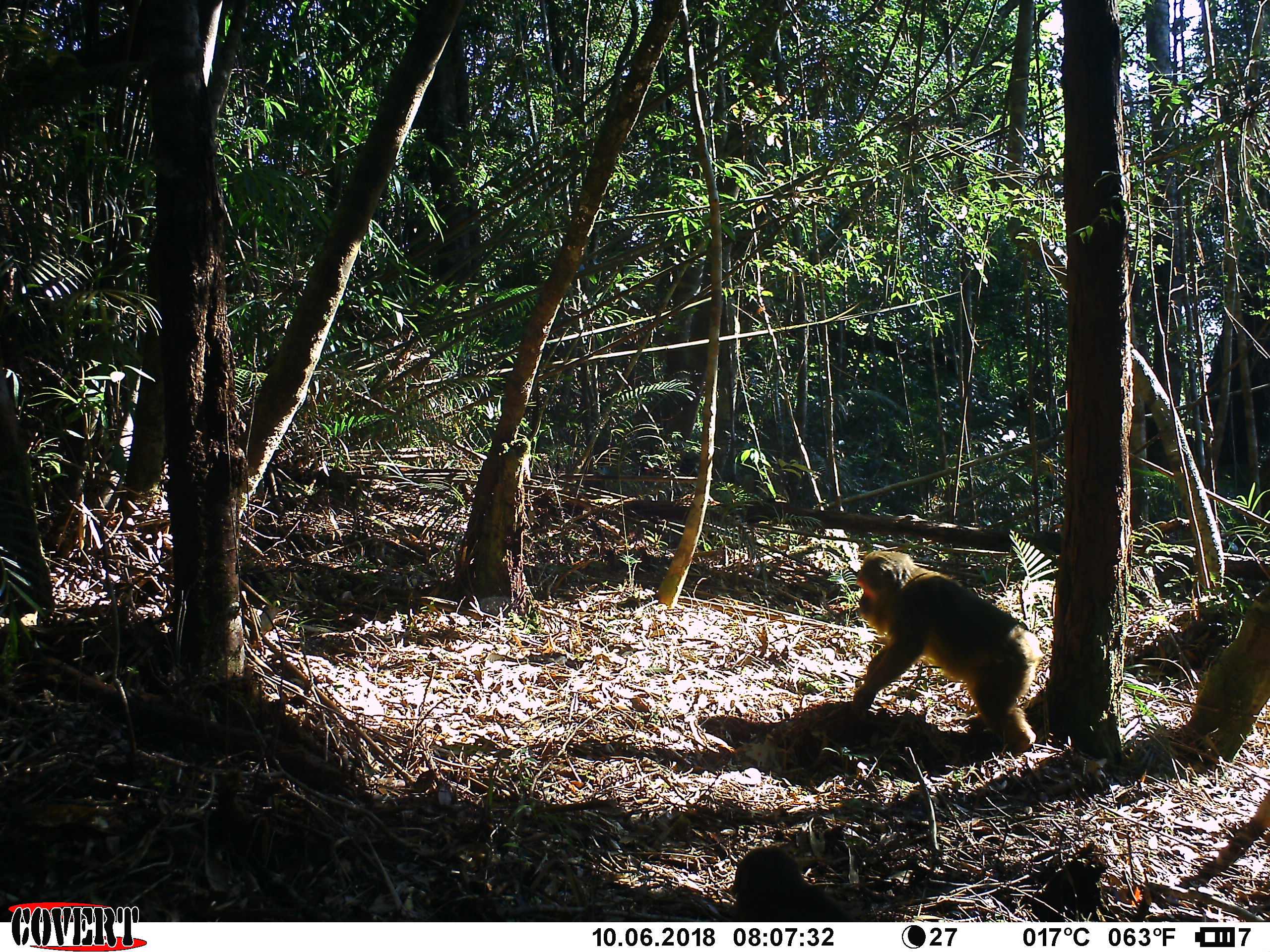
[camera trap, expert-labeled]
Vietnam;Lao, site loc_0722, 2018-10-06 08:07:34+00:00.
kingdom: Animalia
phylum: Chordata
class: Mammalia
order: Primates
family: Cercopithecidae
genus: Macaca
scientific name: Macaca arctoides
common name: stump-tailed macaque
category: stump tailed macaque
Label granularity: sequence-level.